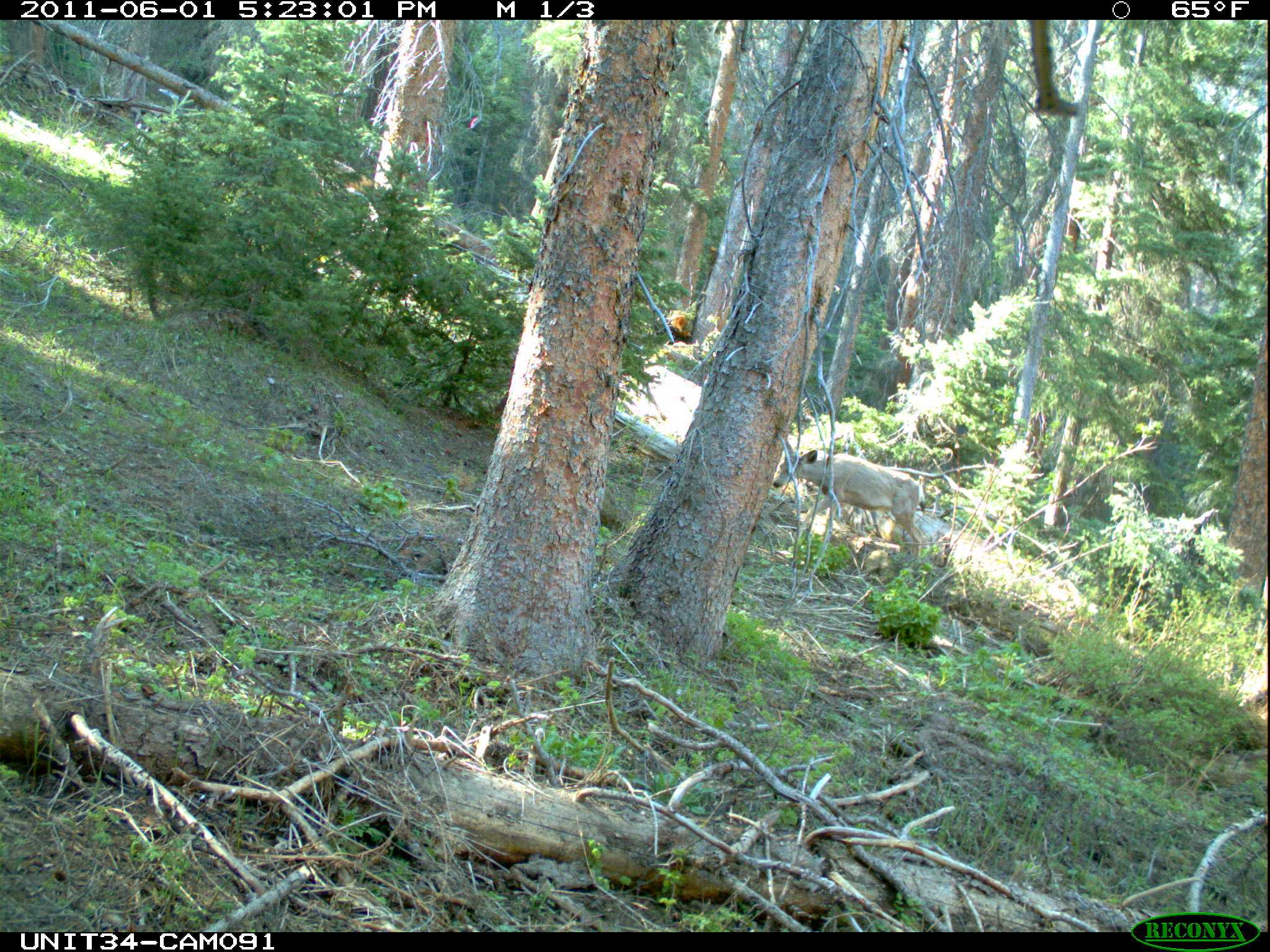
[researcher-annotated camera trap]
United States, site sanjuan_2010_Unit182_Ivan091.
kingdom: Animalia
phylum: Chordata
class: Mammalia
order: Artiodactyla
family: Cervidae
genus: Odocoileus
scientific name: Odocoileus hemionus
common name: mule deer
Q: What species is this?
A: Odocoileus hemionus (mule deer).